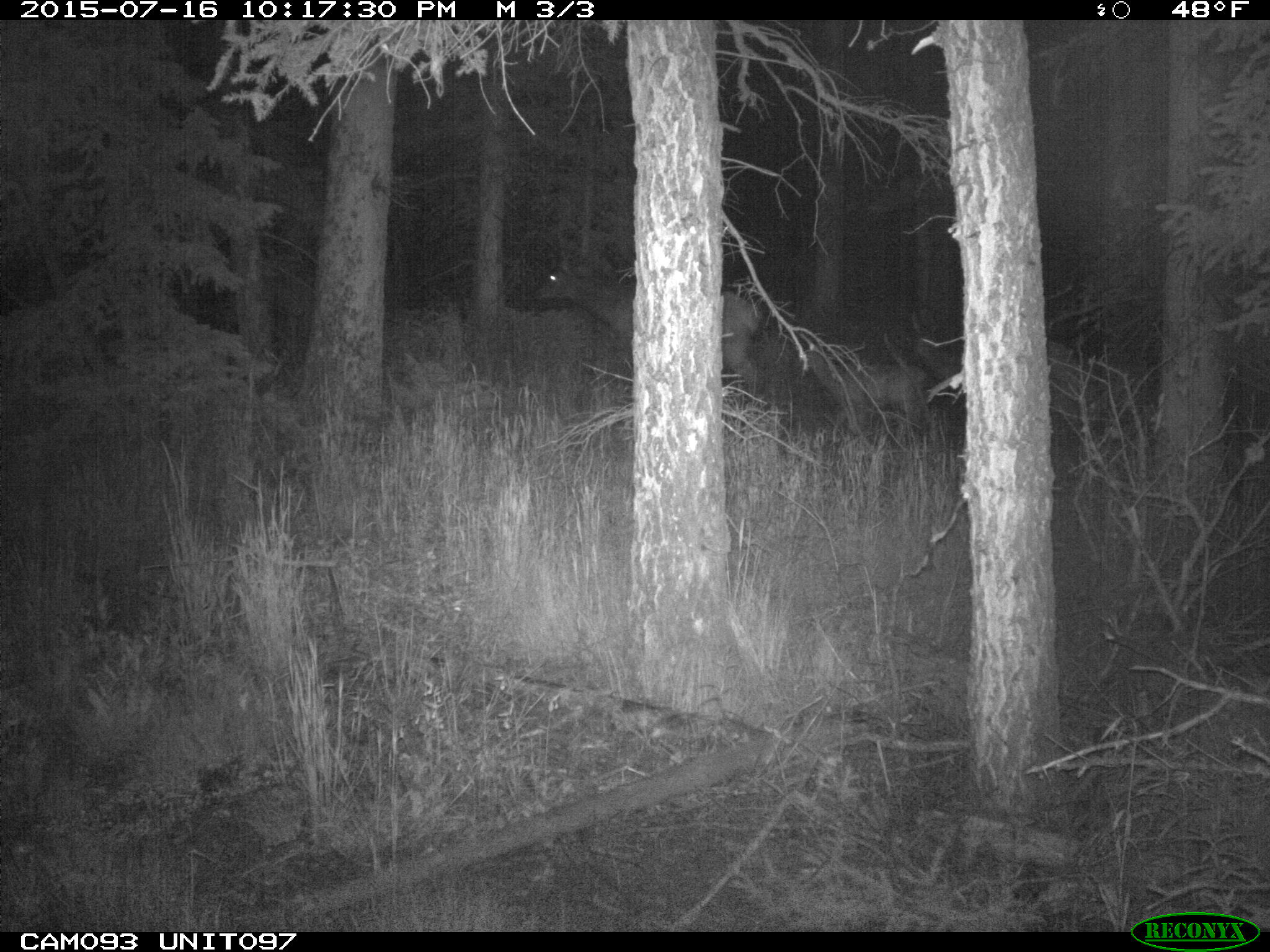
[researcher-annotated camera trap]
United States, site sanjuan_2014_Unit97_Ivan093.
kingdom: Animalia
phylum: Chordata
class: Mammalia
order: Artiodactyla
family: Cervidae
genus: Cervus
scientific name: Cervus elaphus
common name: red deer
Cervus elaphus (red deer).